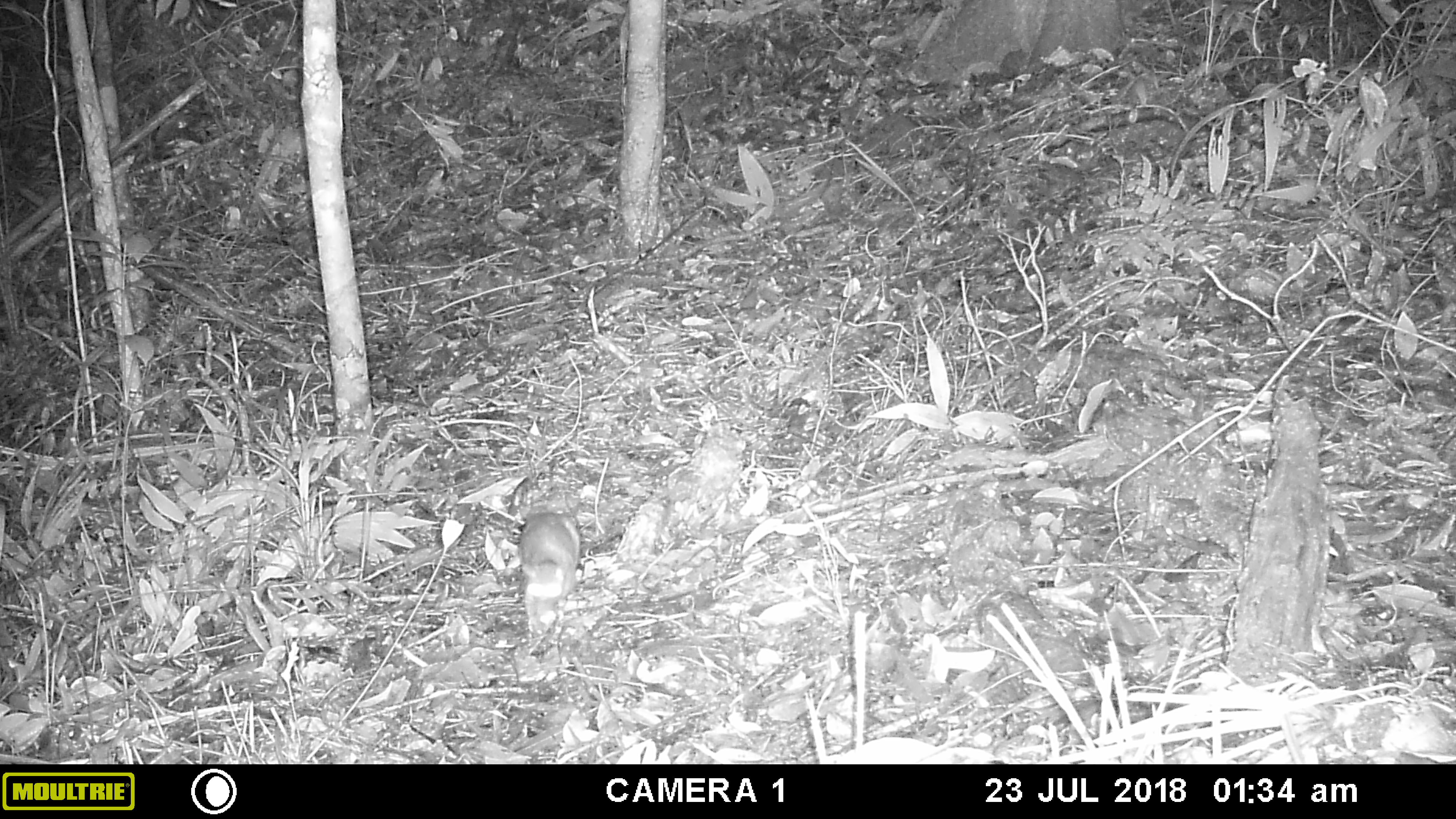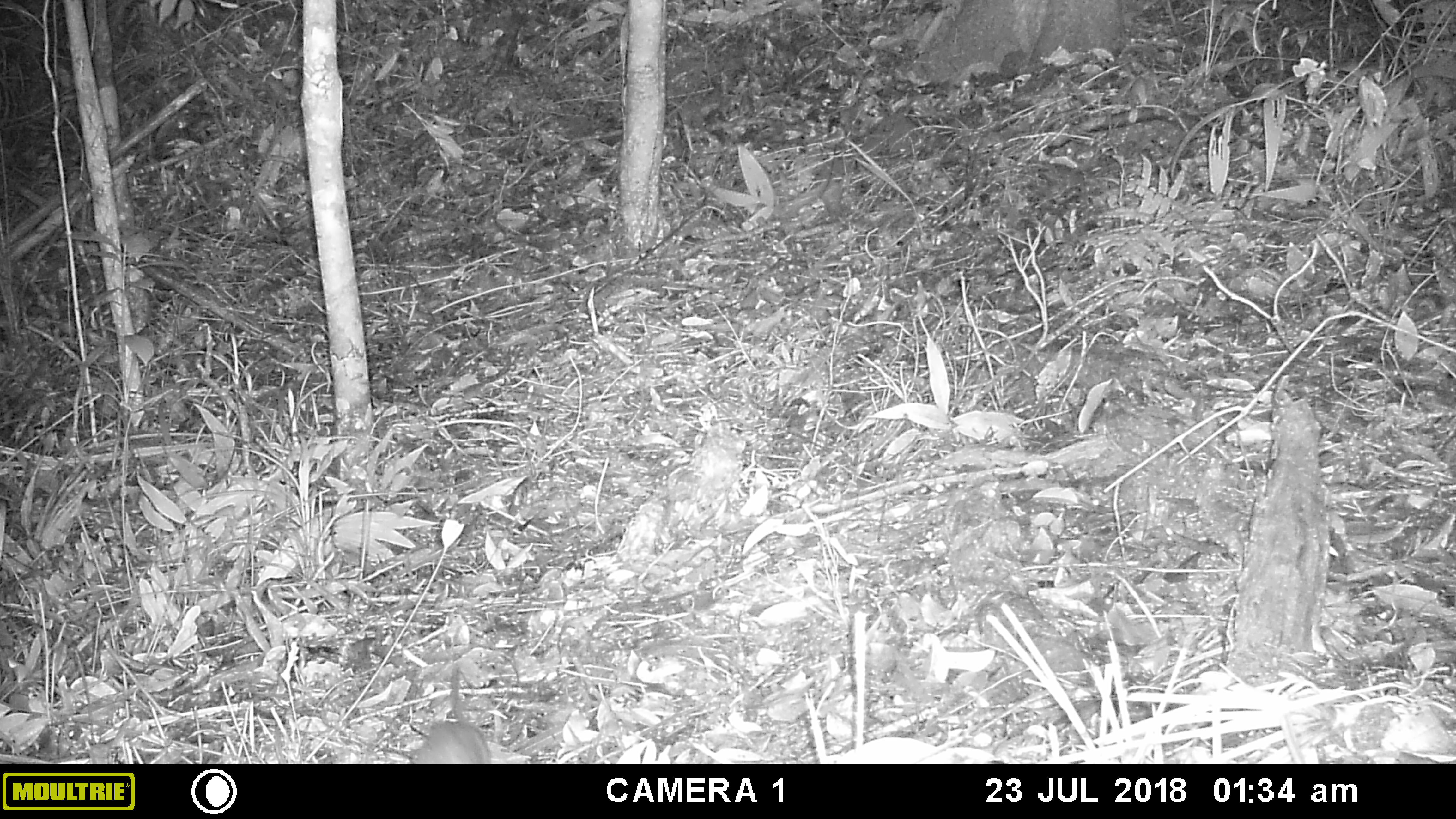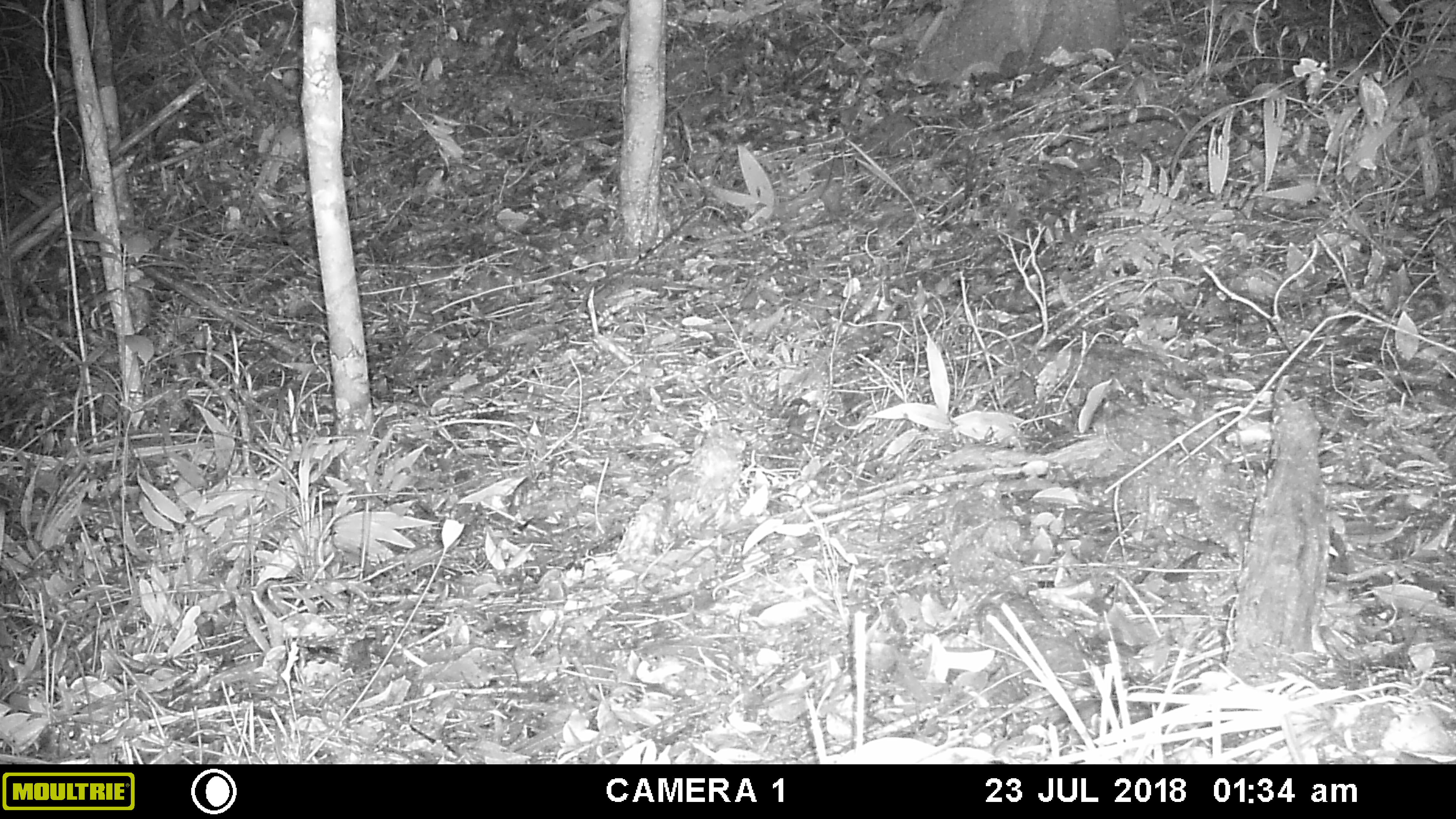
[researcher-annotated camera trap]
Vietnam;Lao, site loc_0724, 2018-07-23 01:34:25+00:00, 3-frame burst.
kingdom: Animalia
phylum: Chordata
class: Mammalia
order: Rodentia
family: Muridae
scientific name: Muridae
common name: old-world mice and rats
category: unidentified murid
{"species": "unidentified murid (old-world mice and rats) (Muridae)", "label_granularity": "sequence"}